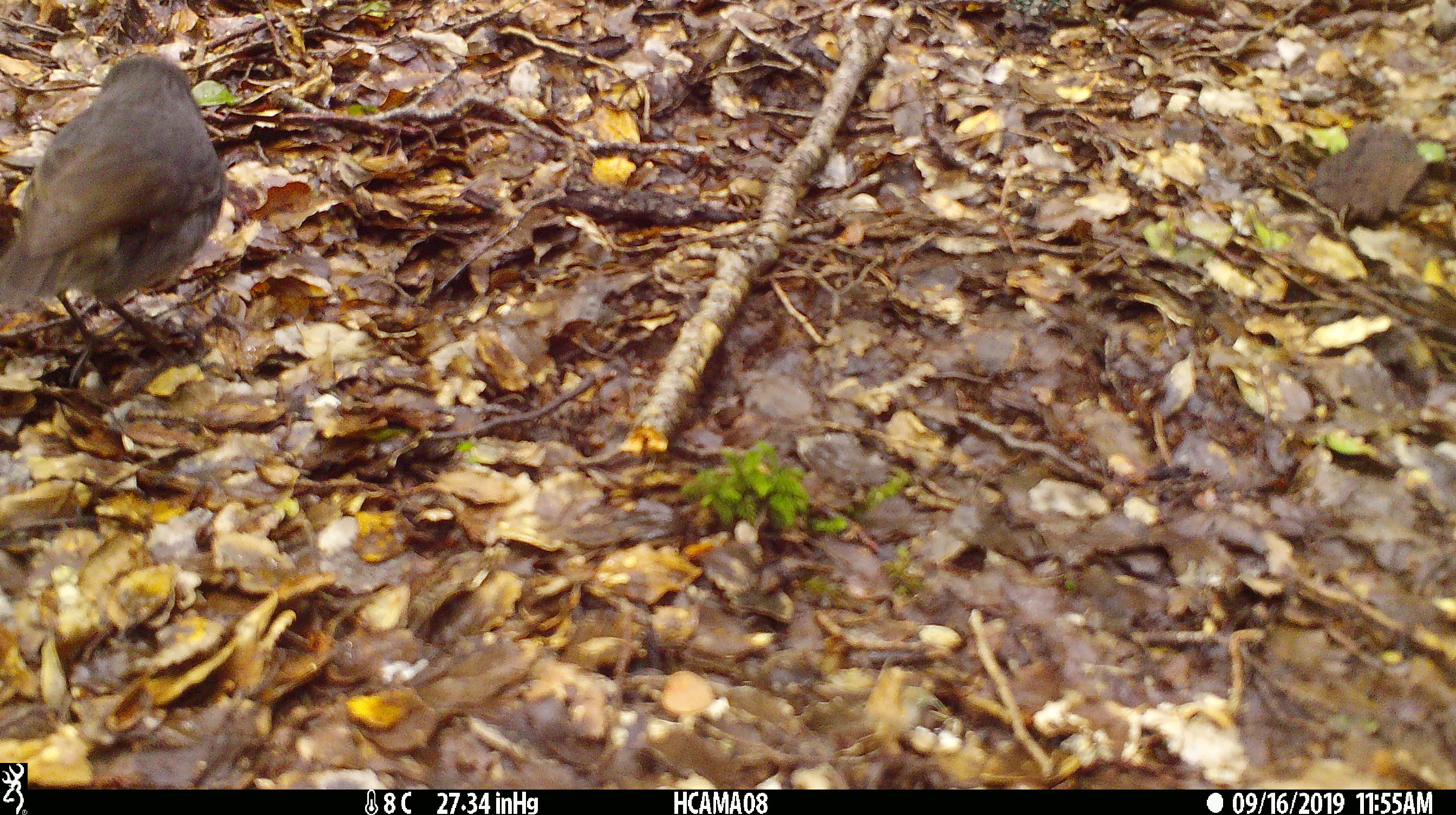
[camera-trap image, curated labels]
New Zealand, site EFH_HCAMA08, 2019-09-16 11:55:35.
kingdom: Animalia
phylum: Chordata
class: Aves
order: Passeriformes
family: Petroicidae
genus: Petroica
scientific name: Petroica australis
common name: new zealand robin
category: robin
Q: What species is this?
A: Robin (new zealand robin) (Petroica australis).